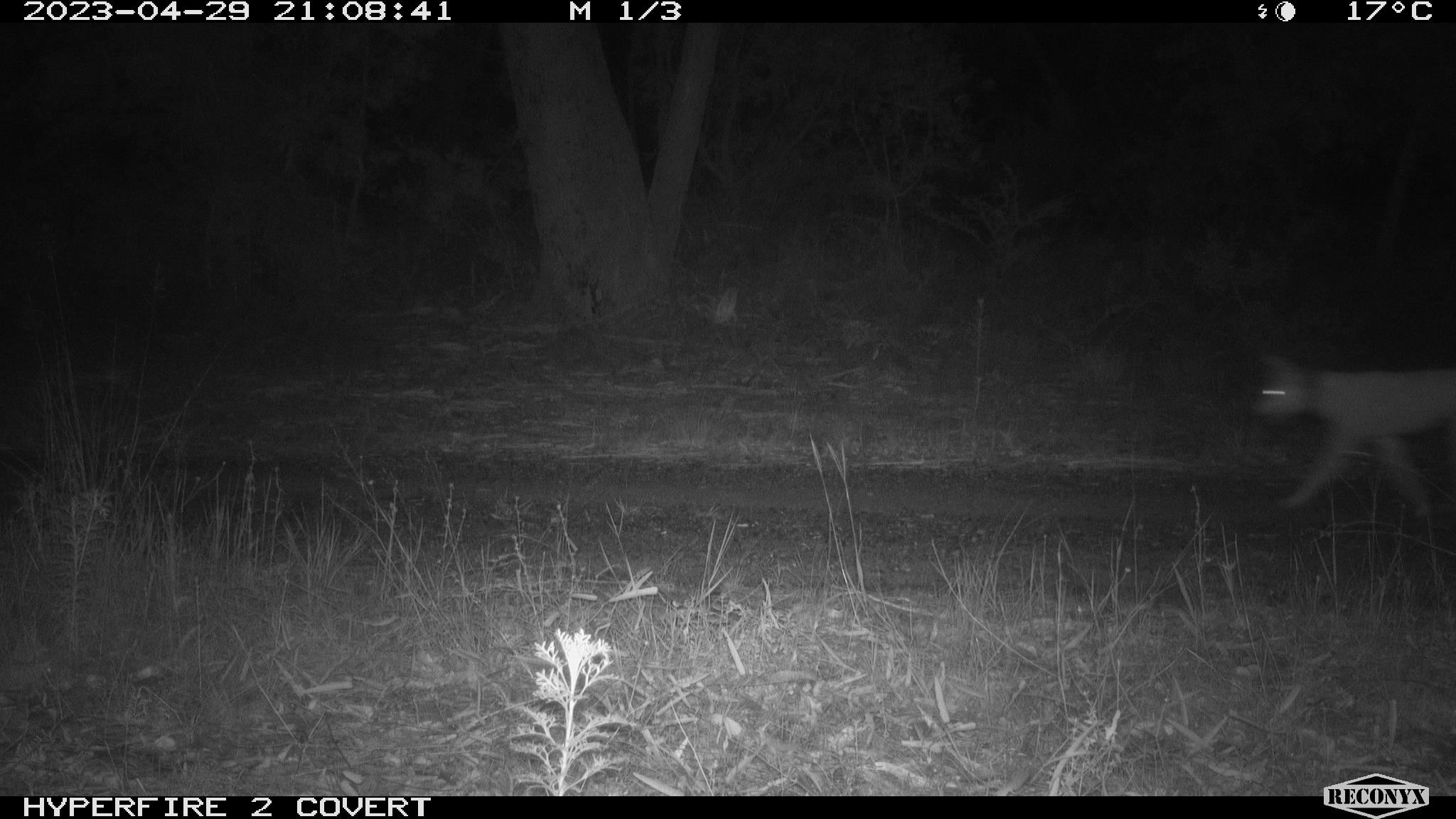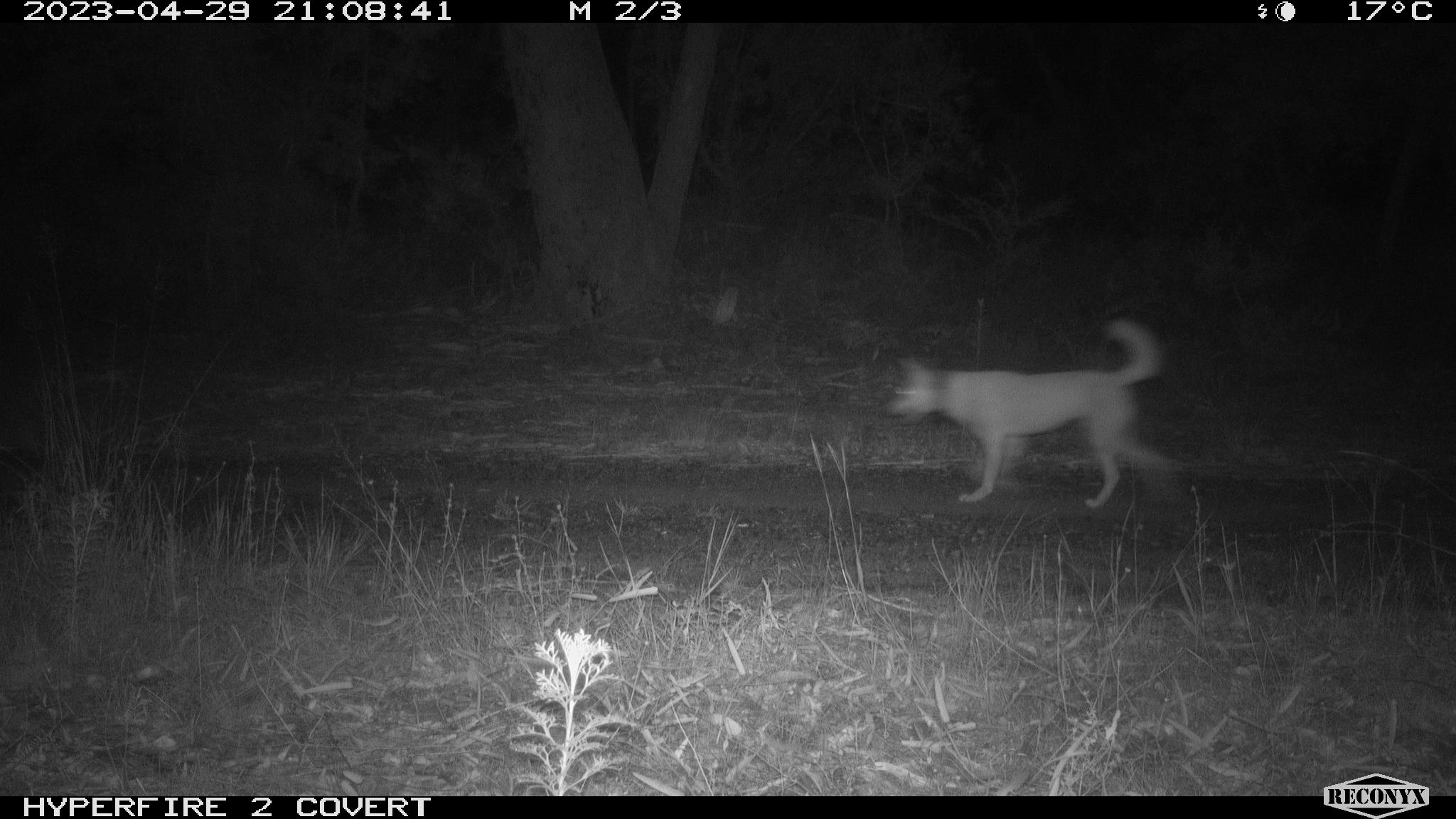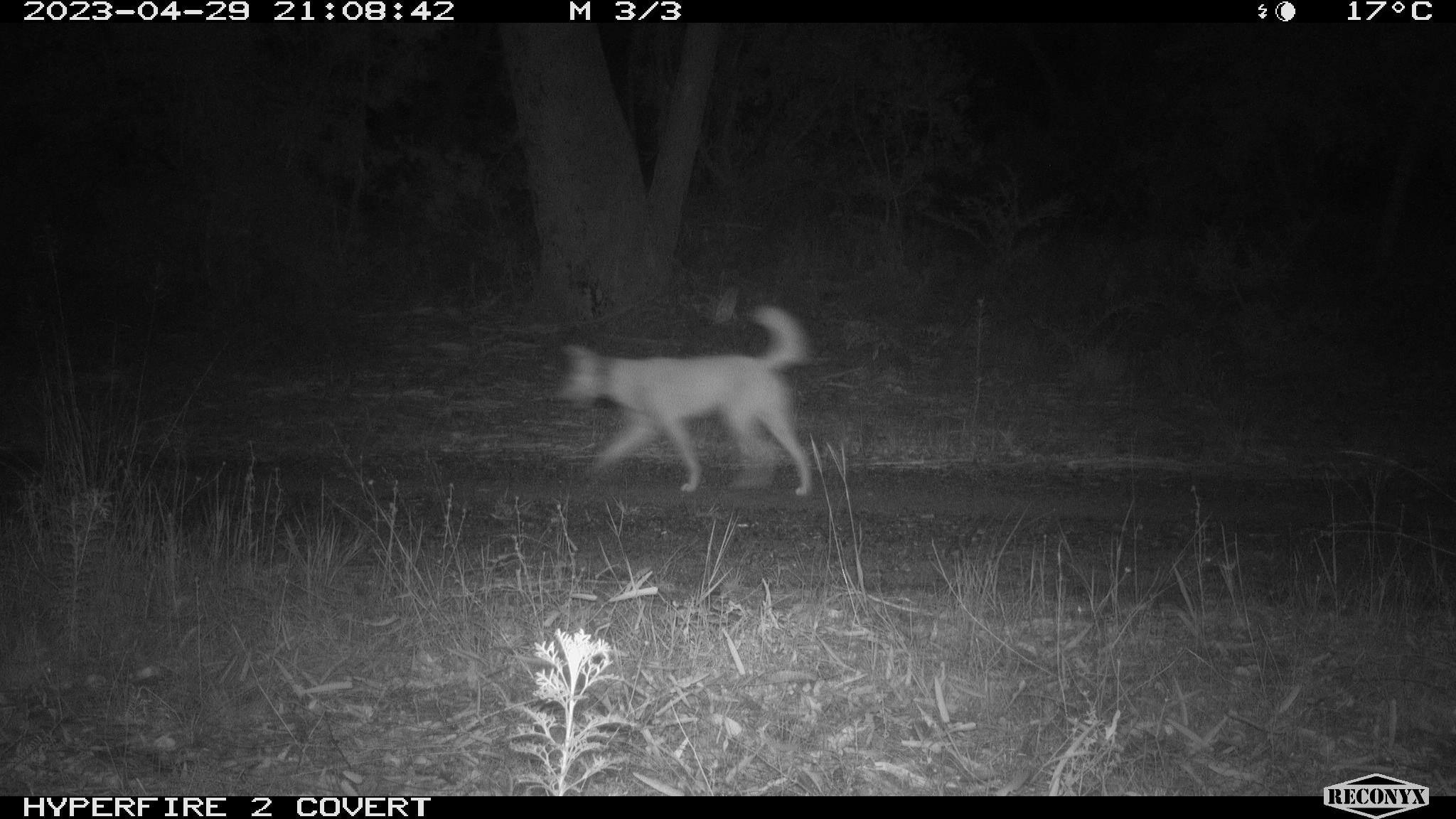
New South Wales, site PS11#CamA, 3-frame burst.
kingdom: Animalia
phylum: Chordata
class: Mammalia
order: Carnivora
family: Canidae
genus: Canis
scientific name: Canis familiaris dingo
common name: dingo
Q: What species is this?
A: Dingo (Canis familiaris dingo).